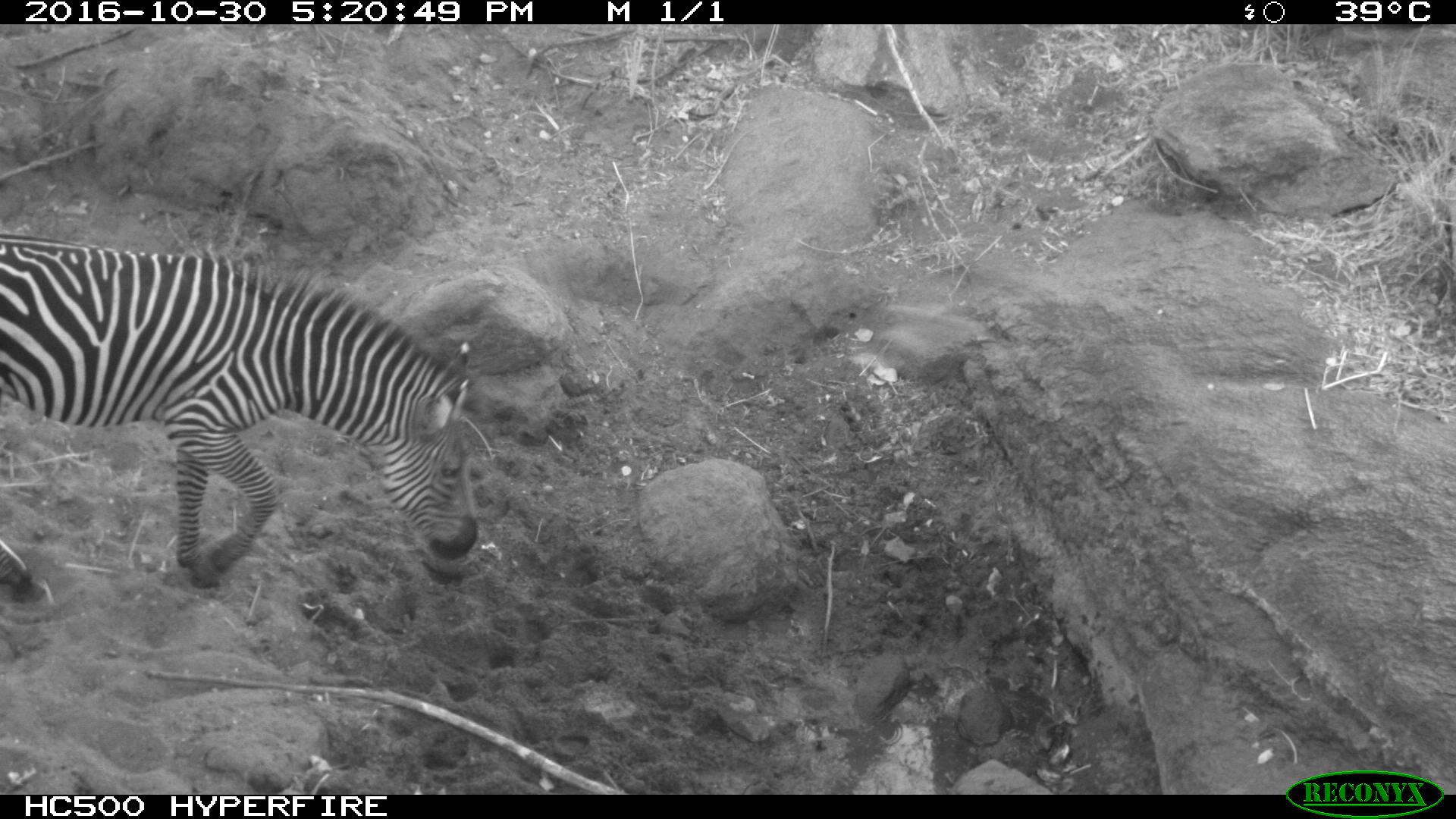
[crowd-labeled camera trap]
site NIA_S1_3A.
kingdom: Animalia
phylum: Chordata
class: Mammalia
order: Perissodactyla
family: Equidae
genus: Equus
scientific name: Equus quagga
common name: plains zebra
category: zebraplains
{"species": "zebraplains (plains zebra) (Equus quagga)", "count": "1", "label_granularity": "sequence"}